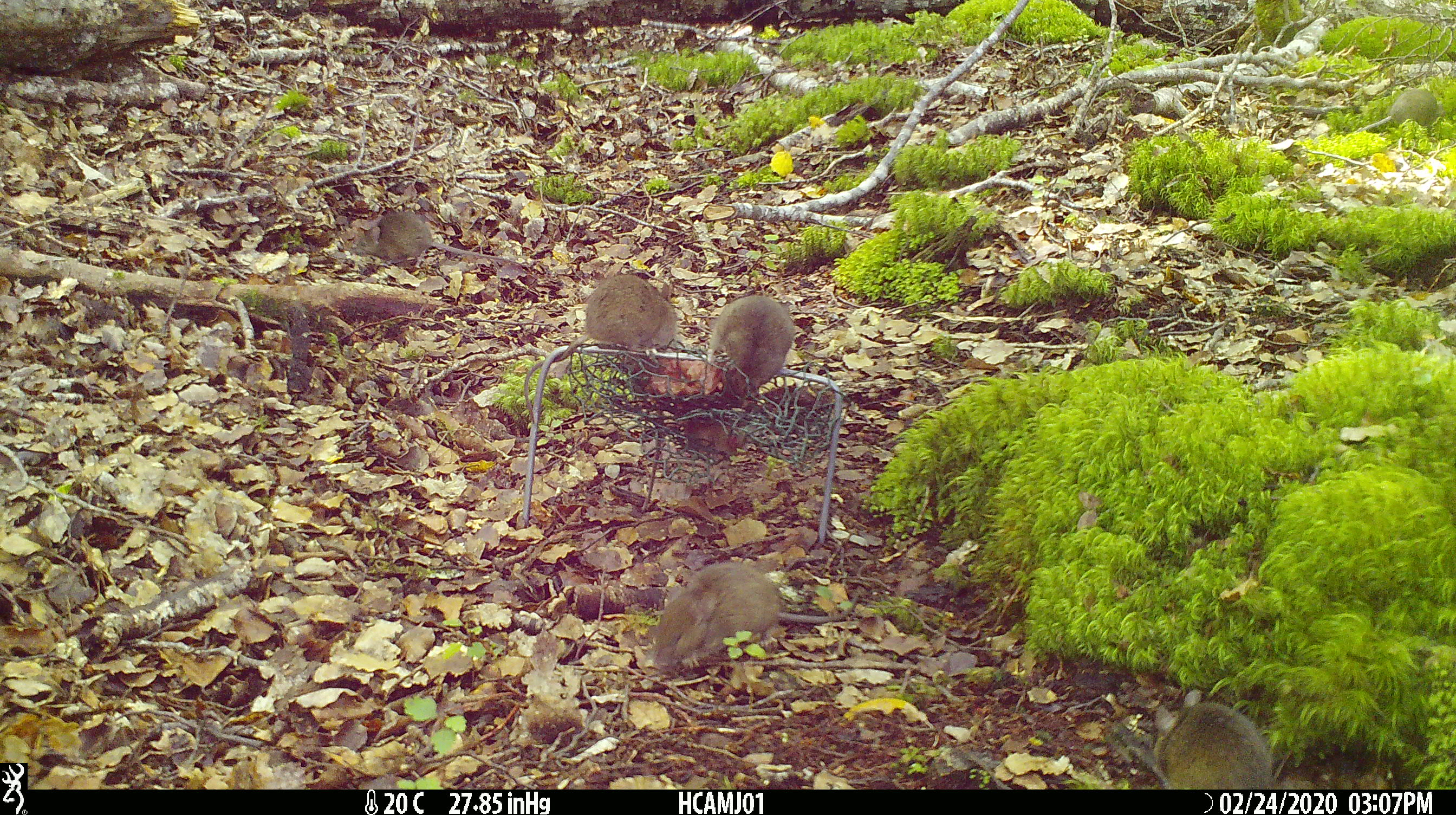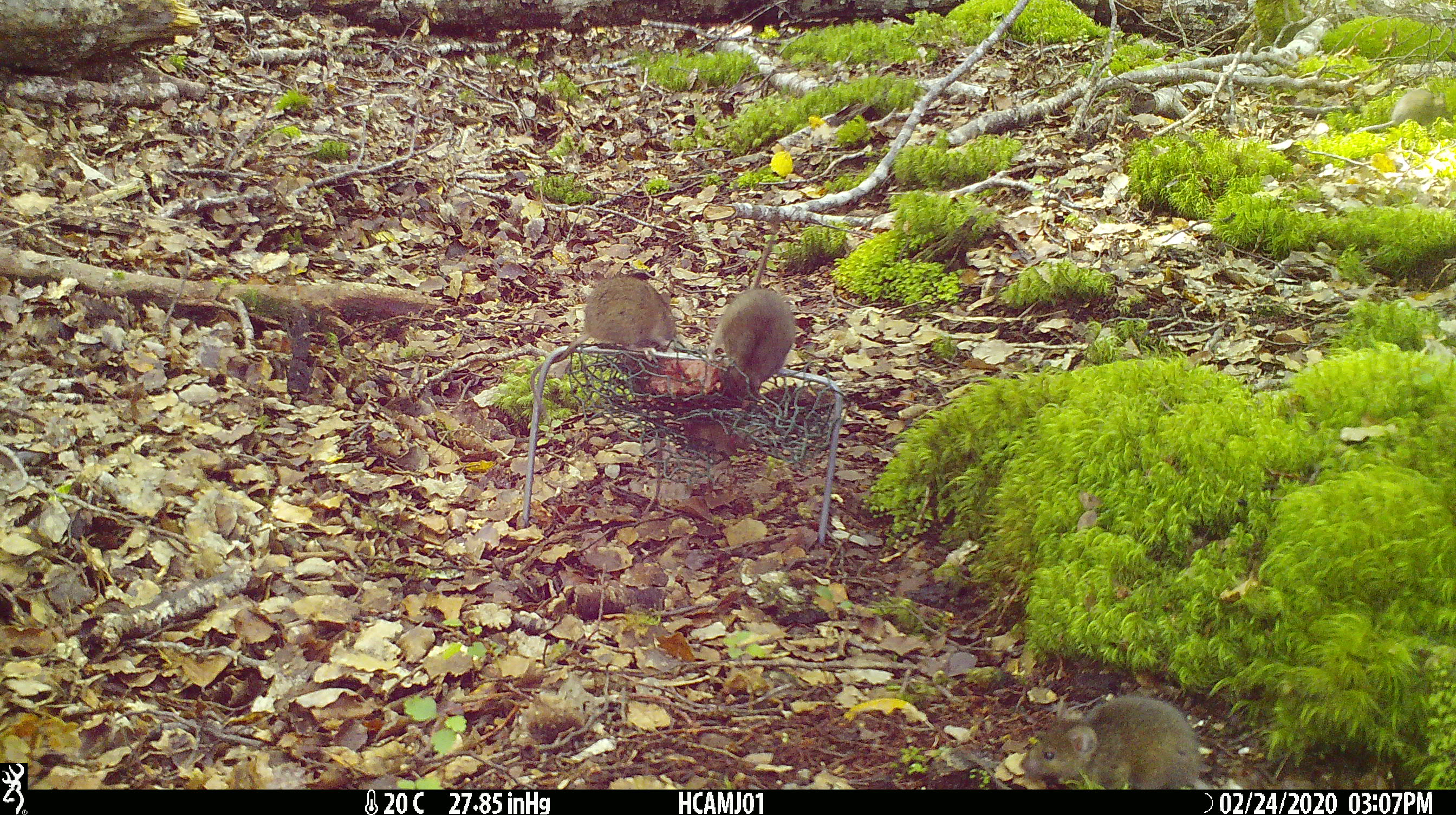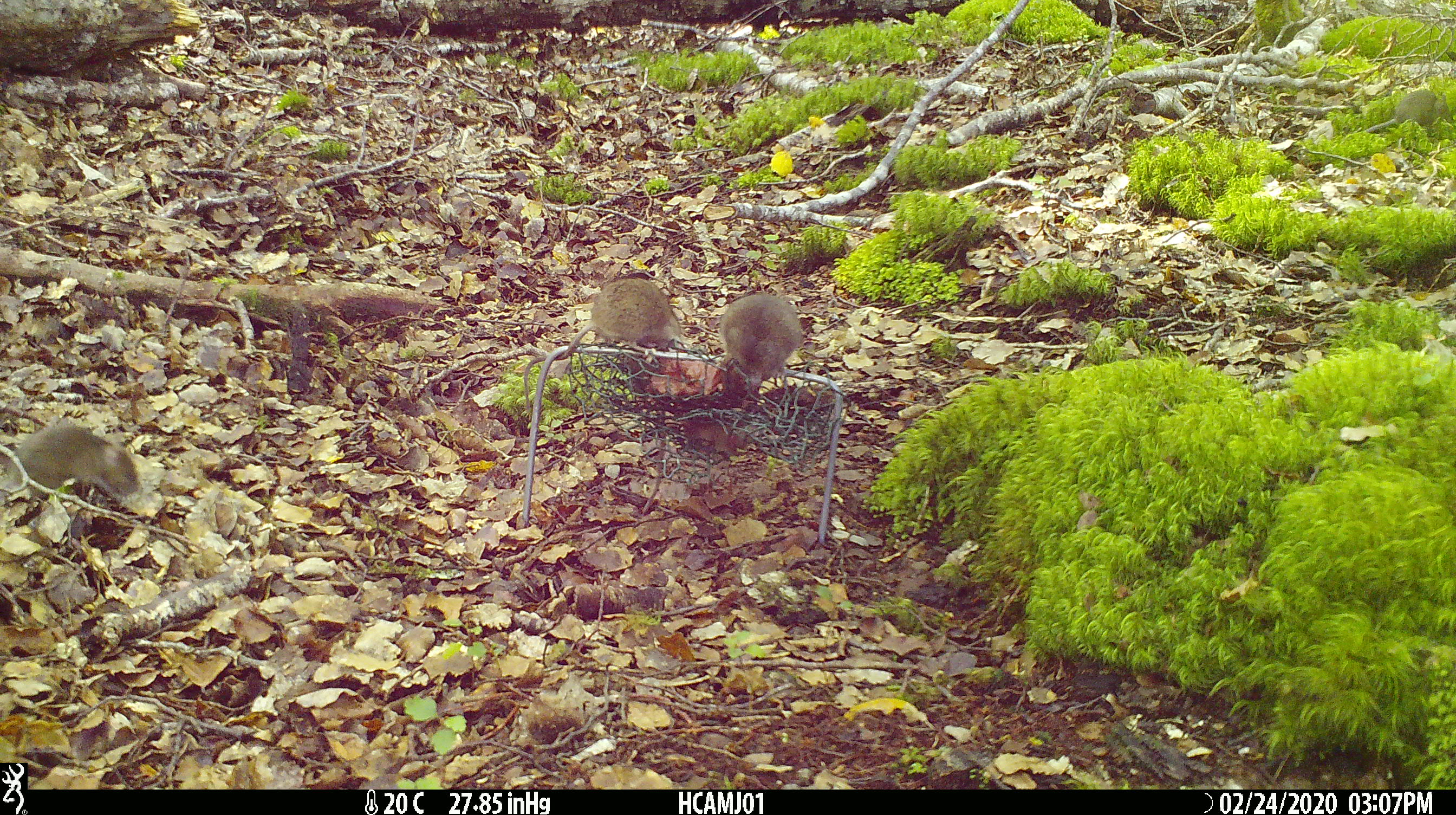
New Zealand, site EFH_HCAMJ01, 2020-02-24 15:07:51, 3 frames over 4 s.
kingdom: Animalia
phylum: Chordata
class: Mammalia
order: Rodentia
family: Muridae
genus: Mus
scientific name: Mus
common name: mouse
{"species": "mouse (Mus)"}